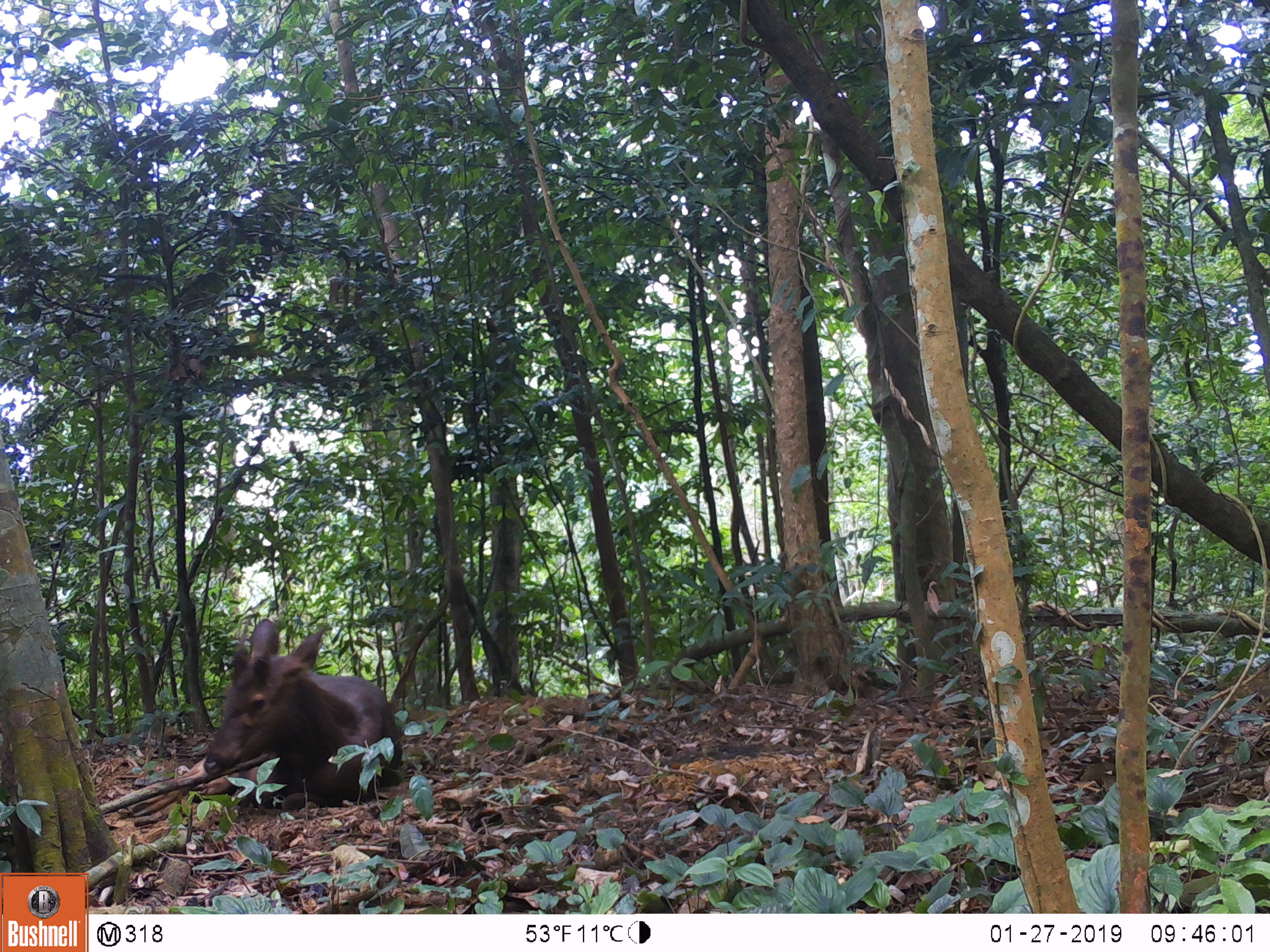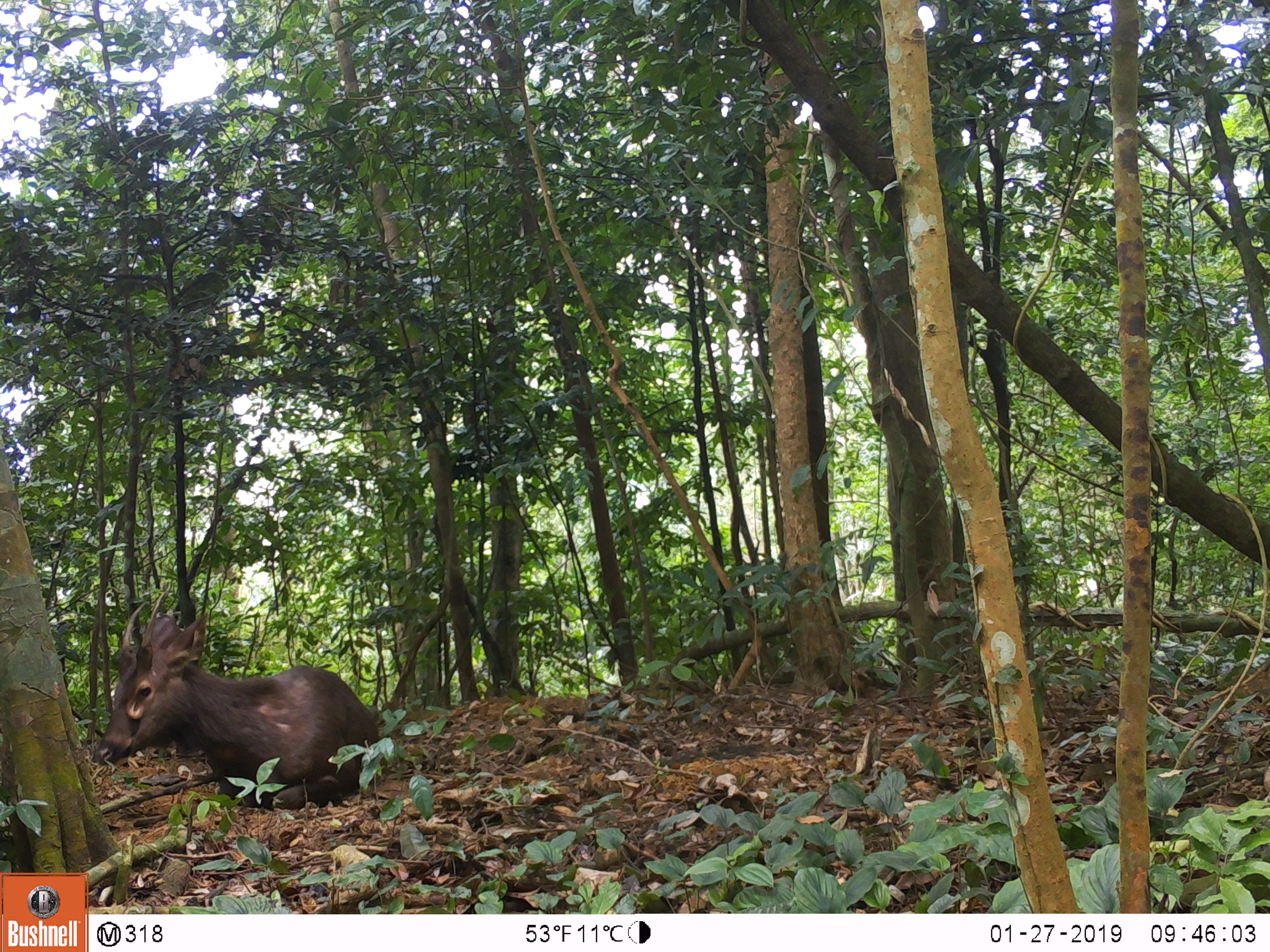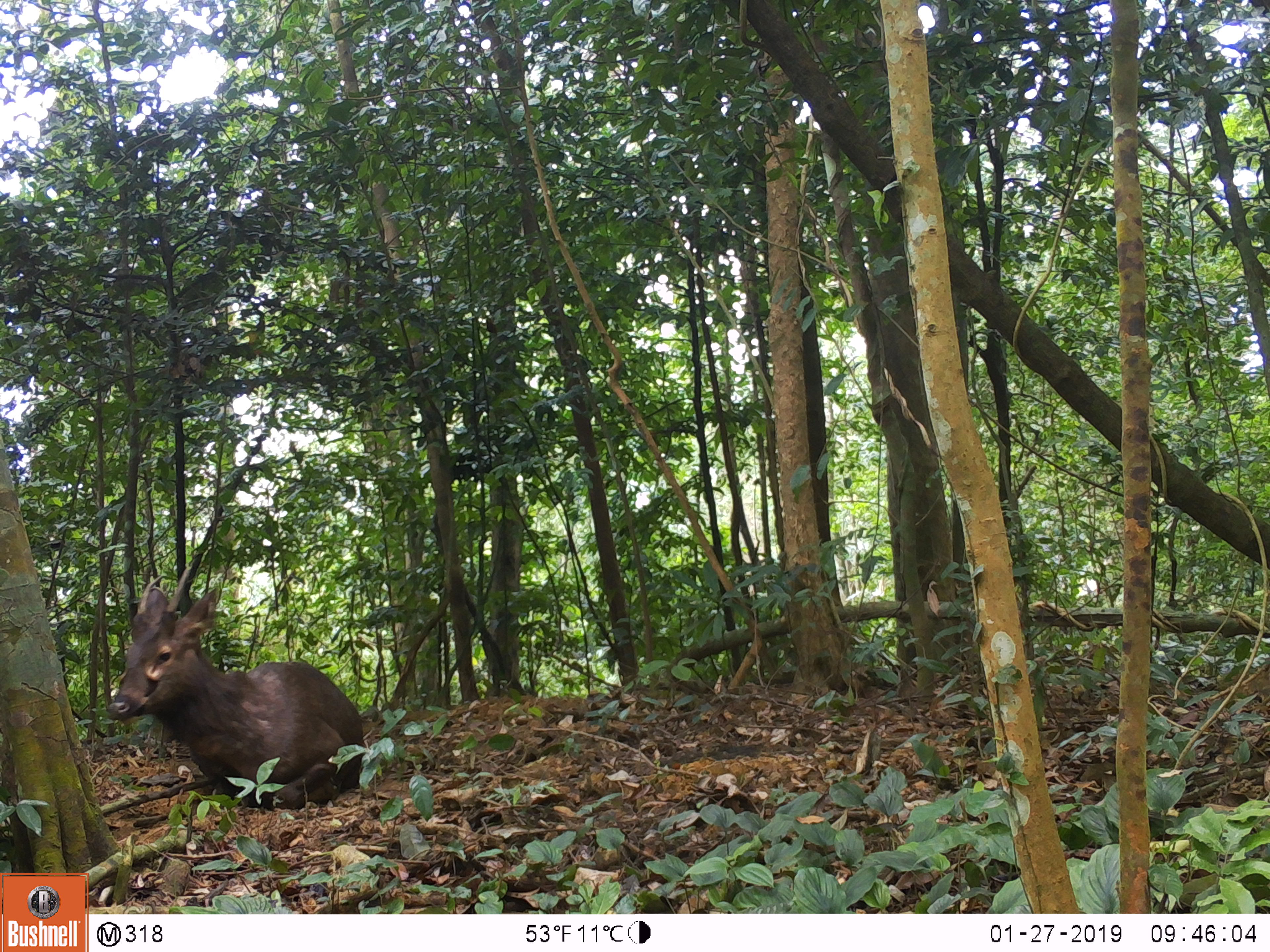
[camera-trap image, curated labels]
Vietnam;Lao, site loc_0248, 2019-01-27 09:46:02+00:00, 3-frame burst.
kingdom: Animalia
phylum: Chordata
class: Mammalia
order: Artiodactyla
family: Cervidae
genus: Rusa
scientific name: Rusa unicolor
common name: sambar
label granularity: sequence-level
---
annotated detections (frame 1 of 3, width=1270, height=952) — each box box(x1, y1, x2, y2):
sambar: box(201, 615, 402, 809)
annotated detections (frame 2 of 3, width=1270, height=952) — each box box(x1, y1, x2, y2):
sambar: box(93, 588, 380, 809)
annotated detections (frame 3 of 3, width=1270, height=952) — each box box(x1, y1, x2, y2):
sambar: box(104, 566, 367, 809)